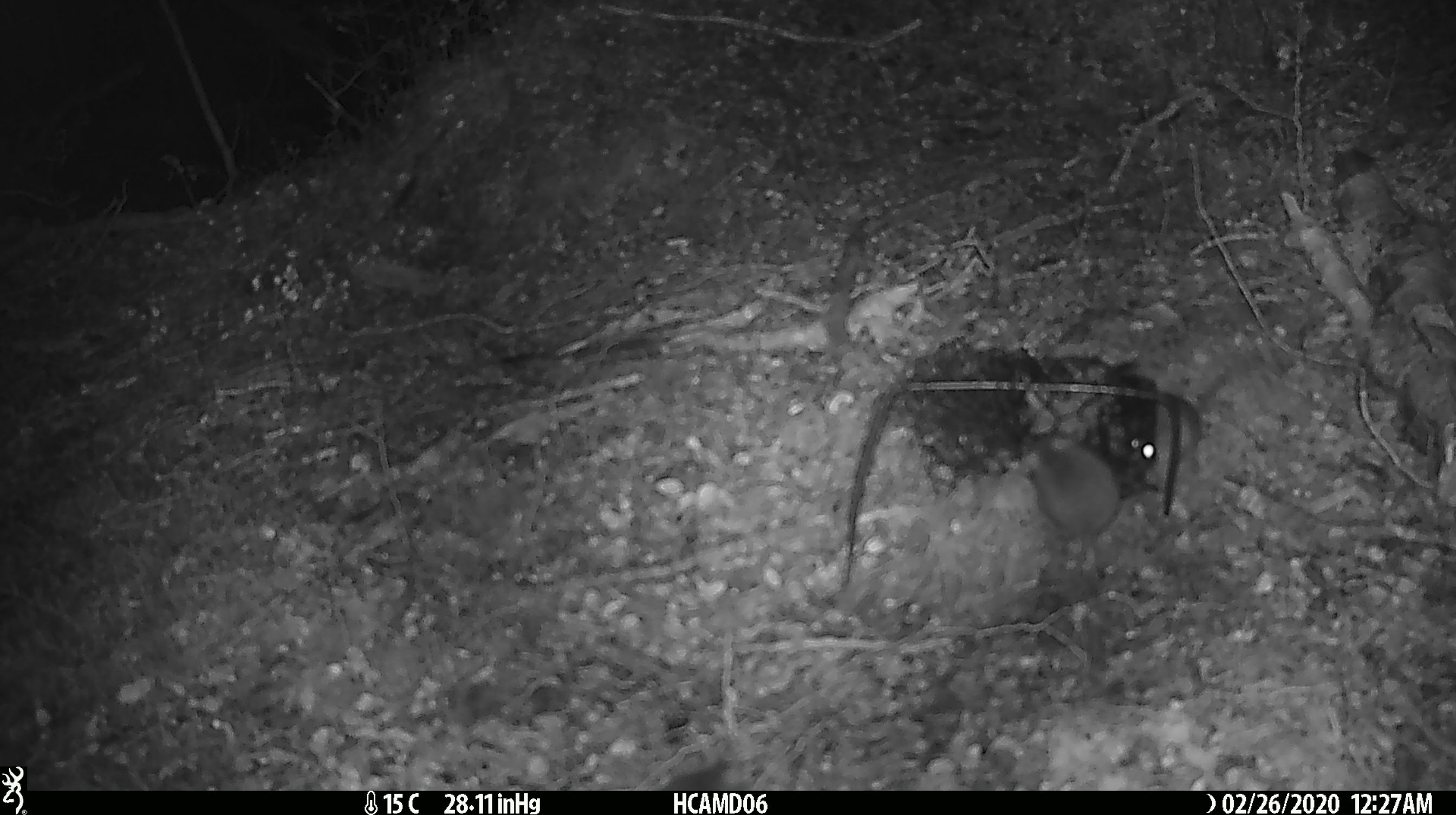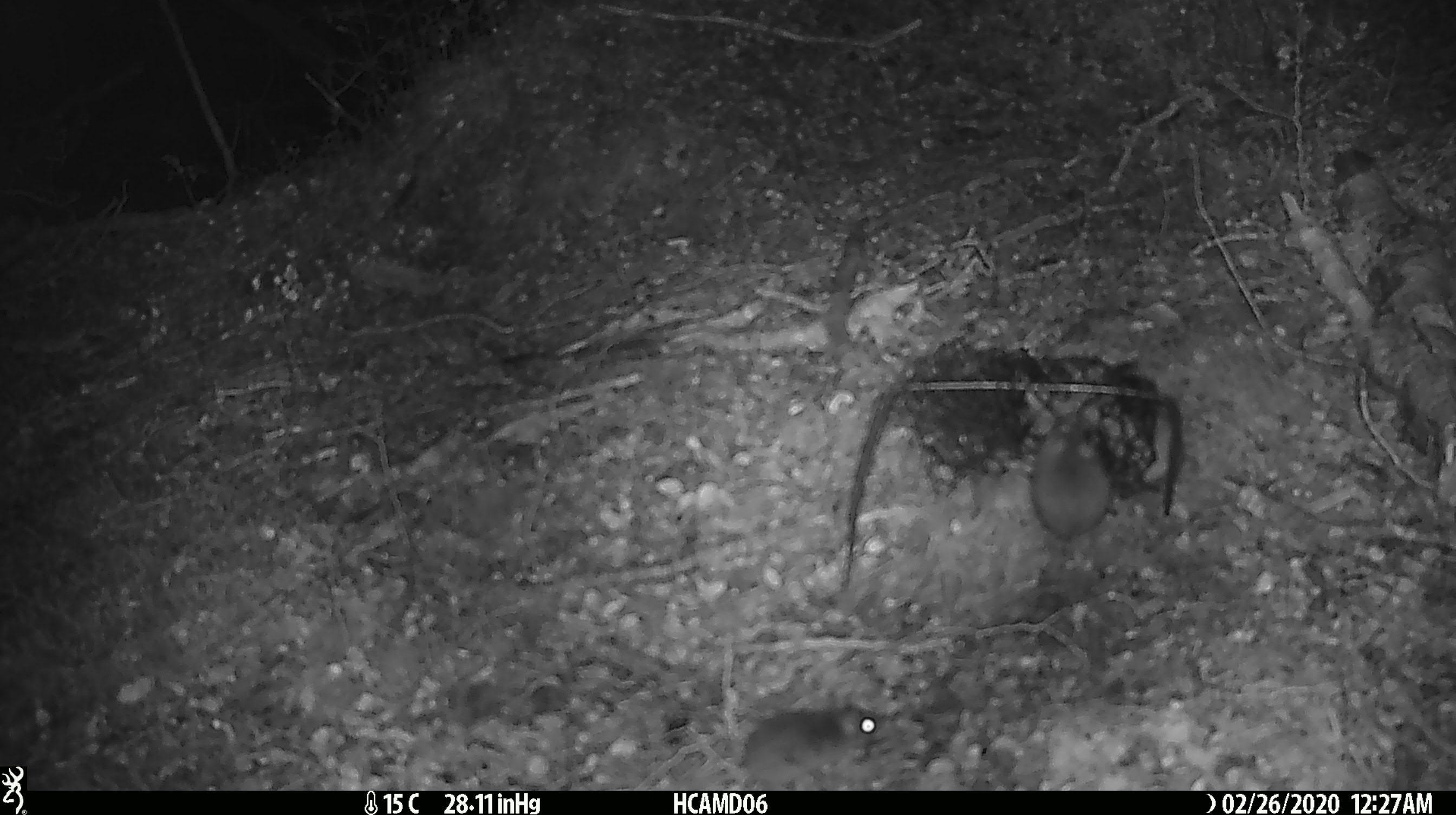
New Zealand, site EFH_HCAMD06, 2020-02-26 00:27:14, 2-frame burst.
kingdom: Animalia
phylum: Chordata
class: Mammalia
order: Rodentia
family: Muridae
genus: Mus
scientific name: Mus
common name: mouse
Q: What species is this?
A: Mouse (Mus).